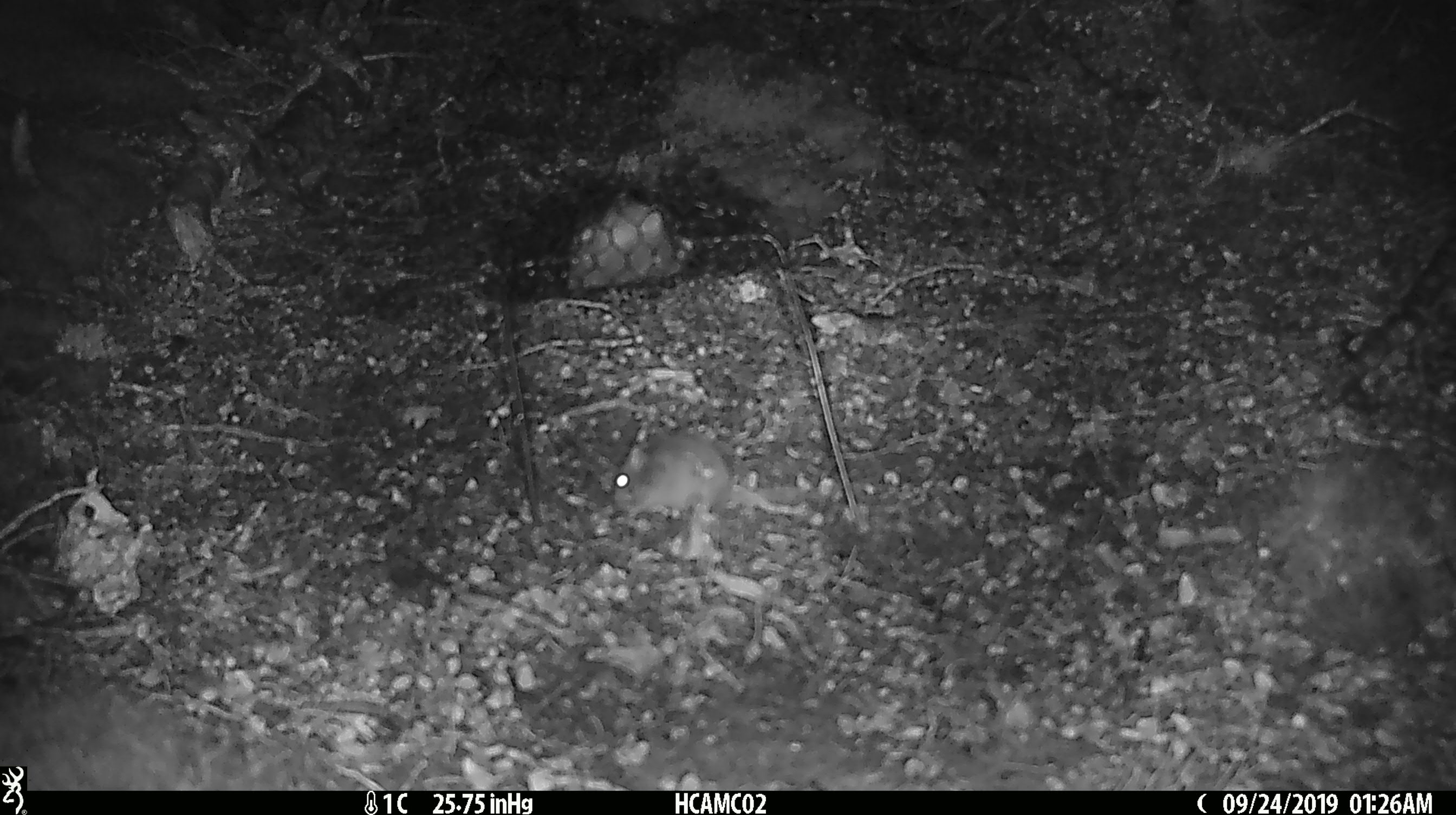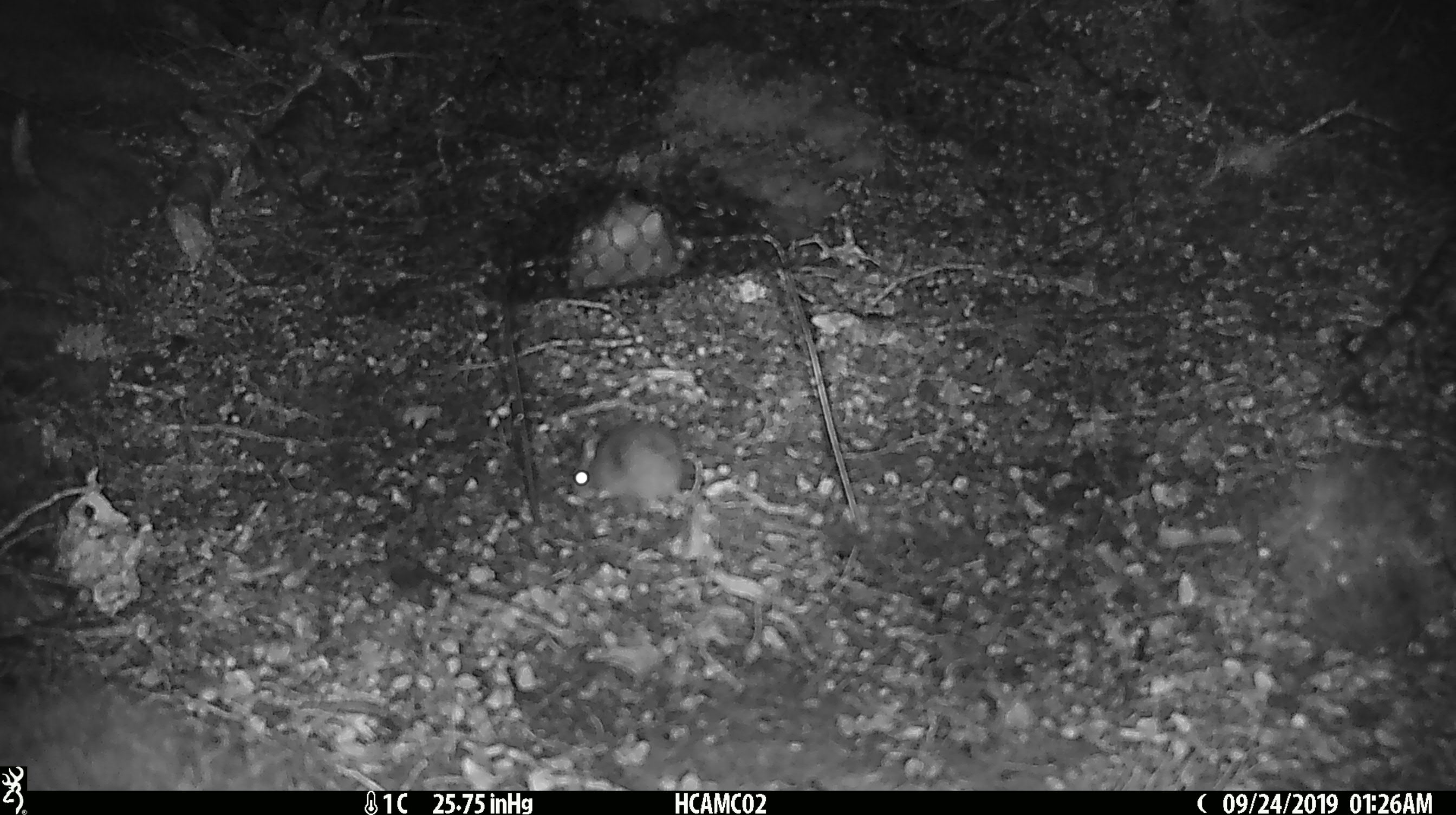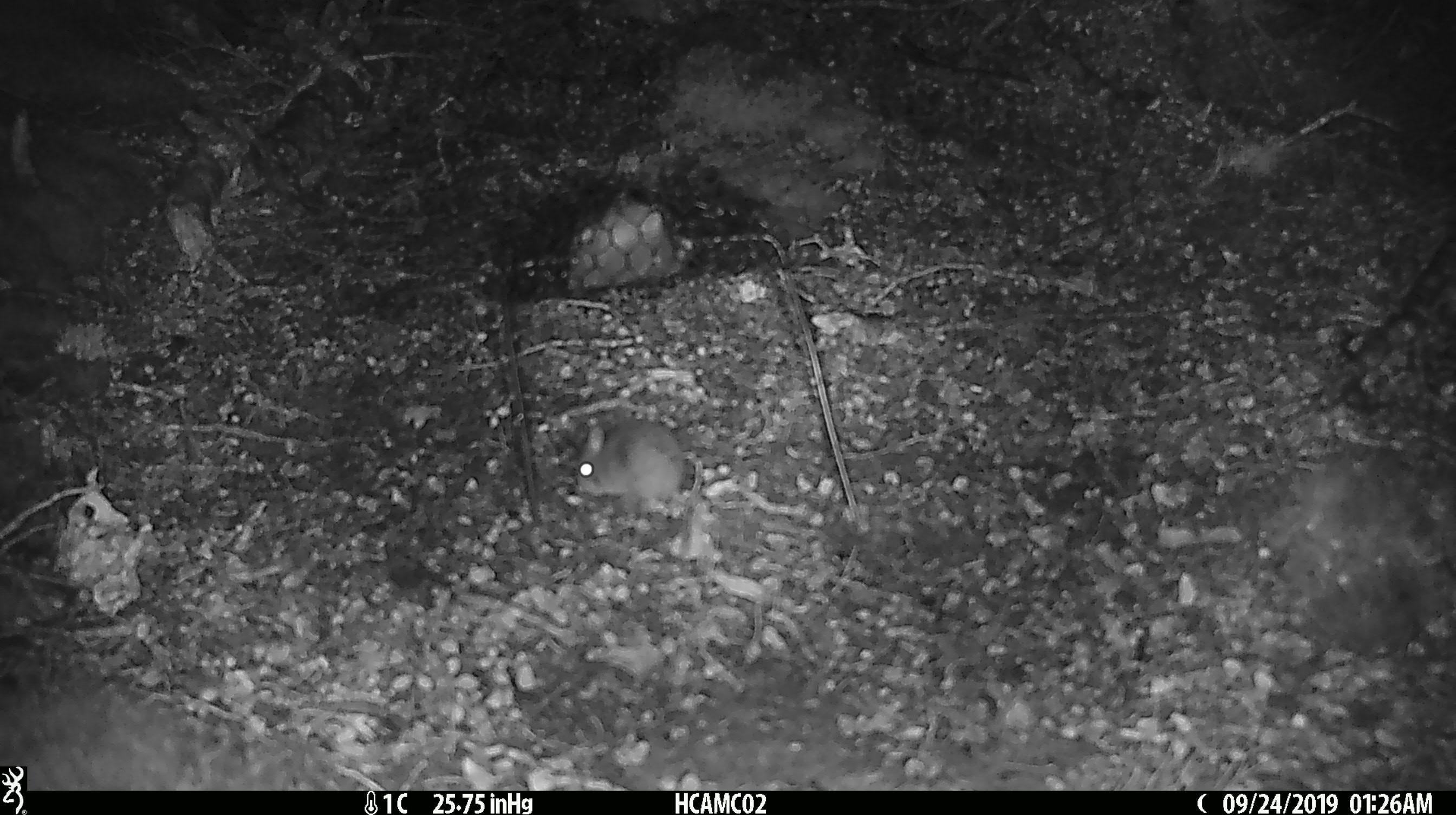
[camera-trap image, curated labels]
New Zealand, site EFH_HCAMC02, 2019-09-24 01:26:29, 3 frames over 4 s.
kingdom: Animalia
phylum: Chordata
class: Mammalia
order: Rodentia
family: Muridae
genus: Mus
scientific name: Mus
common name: mouse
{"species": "mouse (Mus)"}